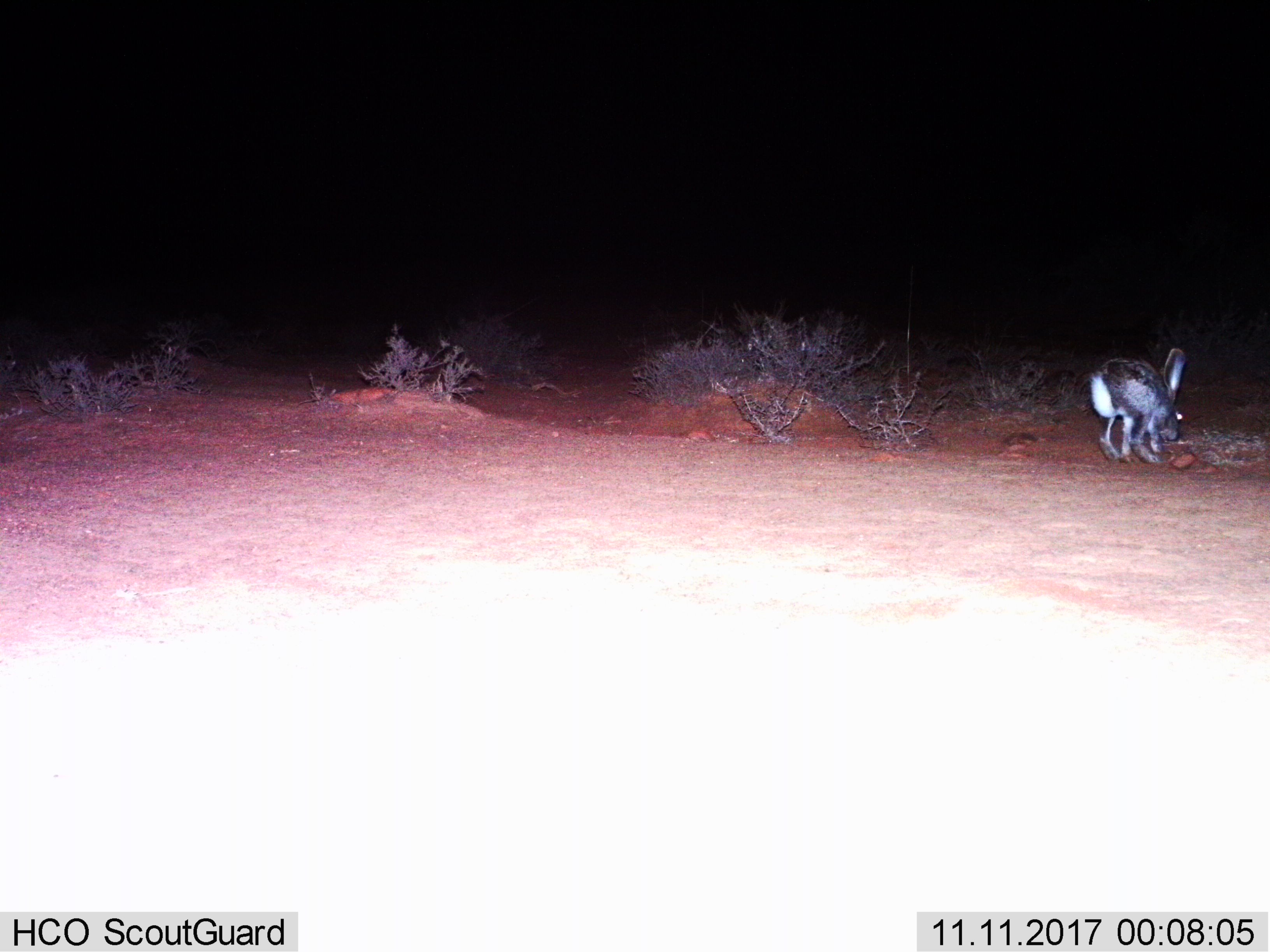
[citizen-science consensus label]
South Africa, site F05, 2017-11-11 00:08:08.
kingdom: Animalia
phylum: Chordata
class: Mammalia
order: Lagomorpha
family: Leporidae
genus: Lepus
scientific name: Lepus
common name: hare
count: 1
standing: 17%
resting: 0%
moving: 67%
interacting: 17%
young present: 0%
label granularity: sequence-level